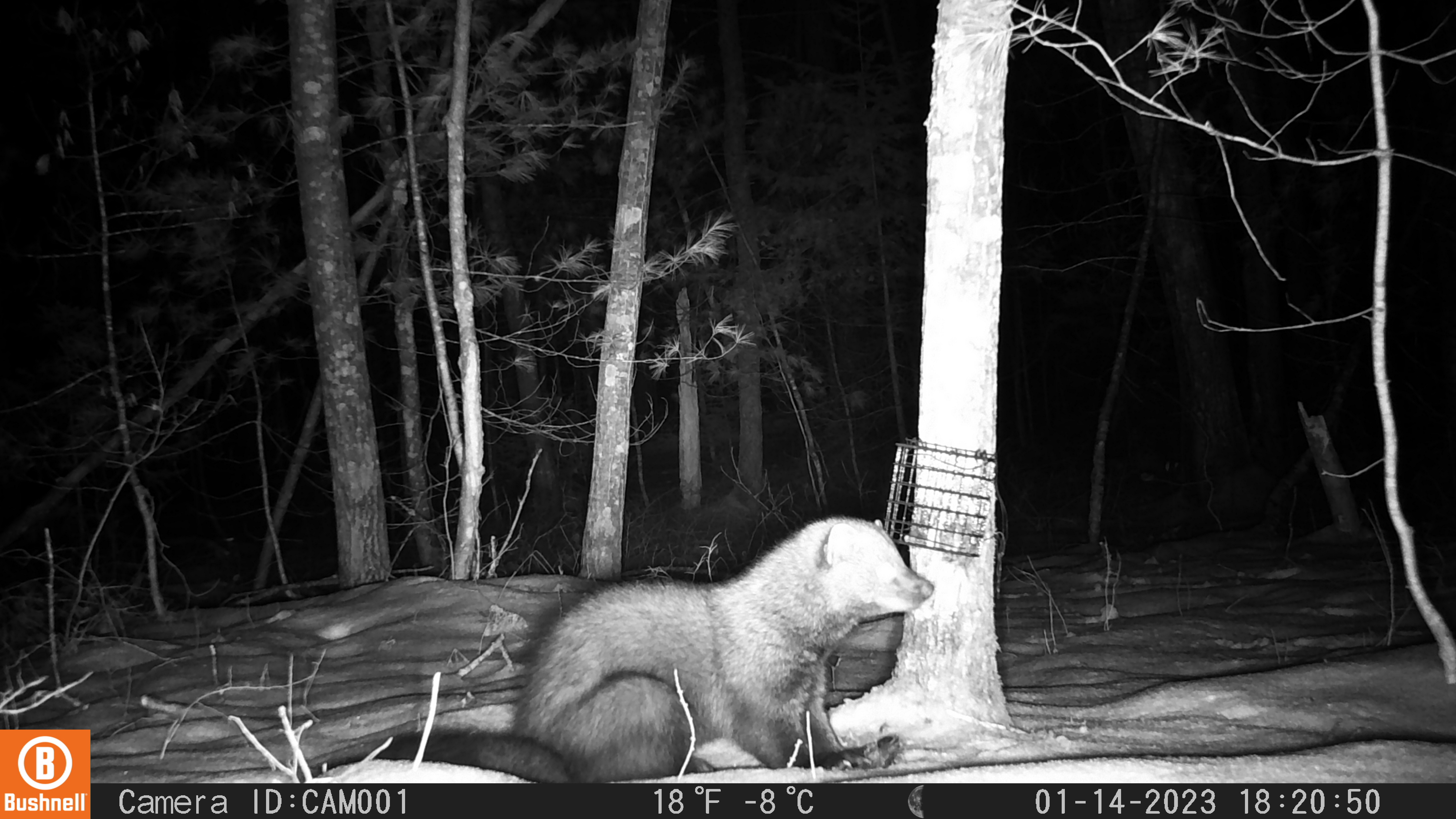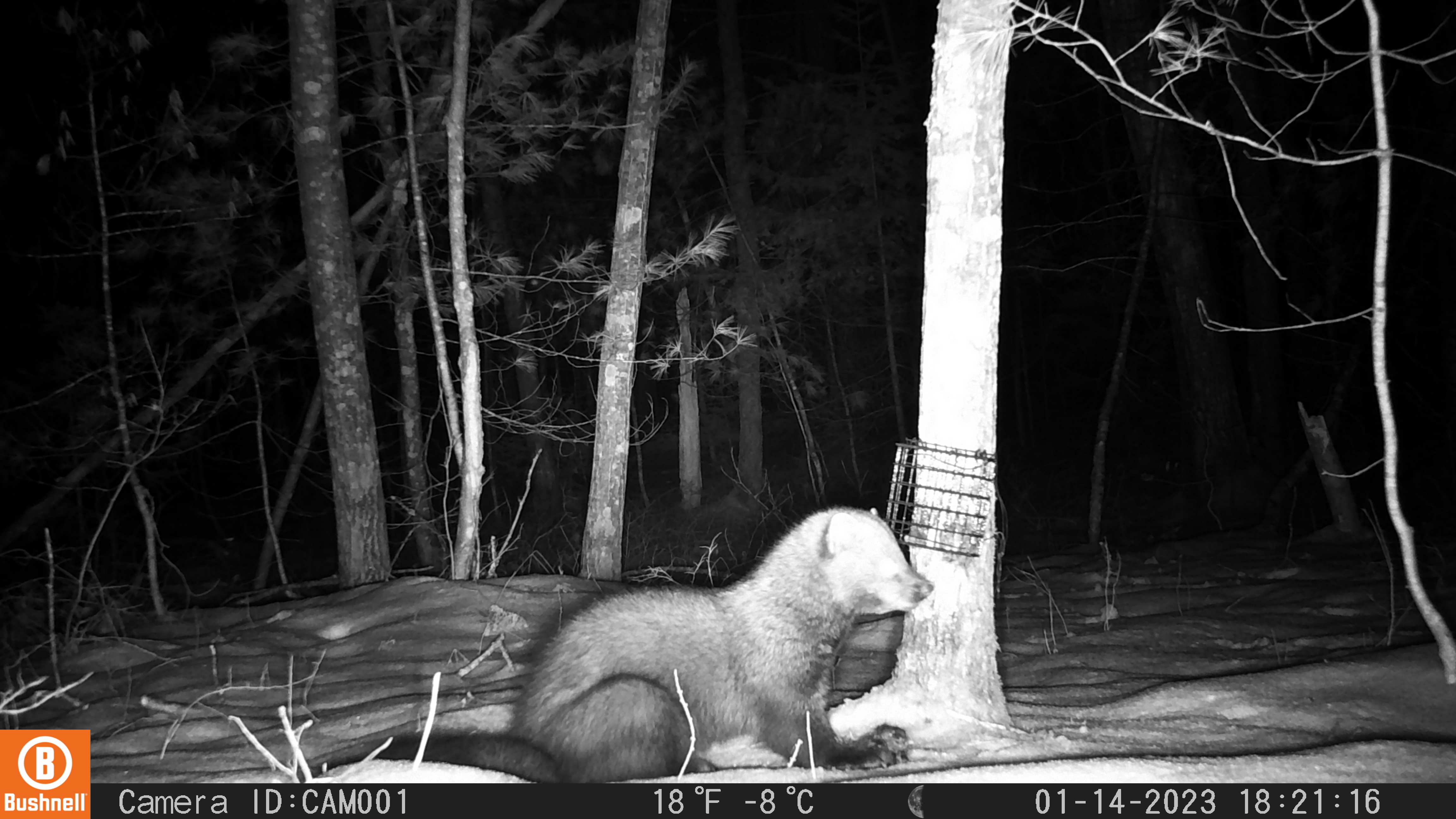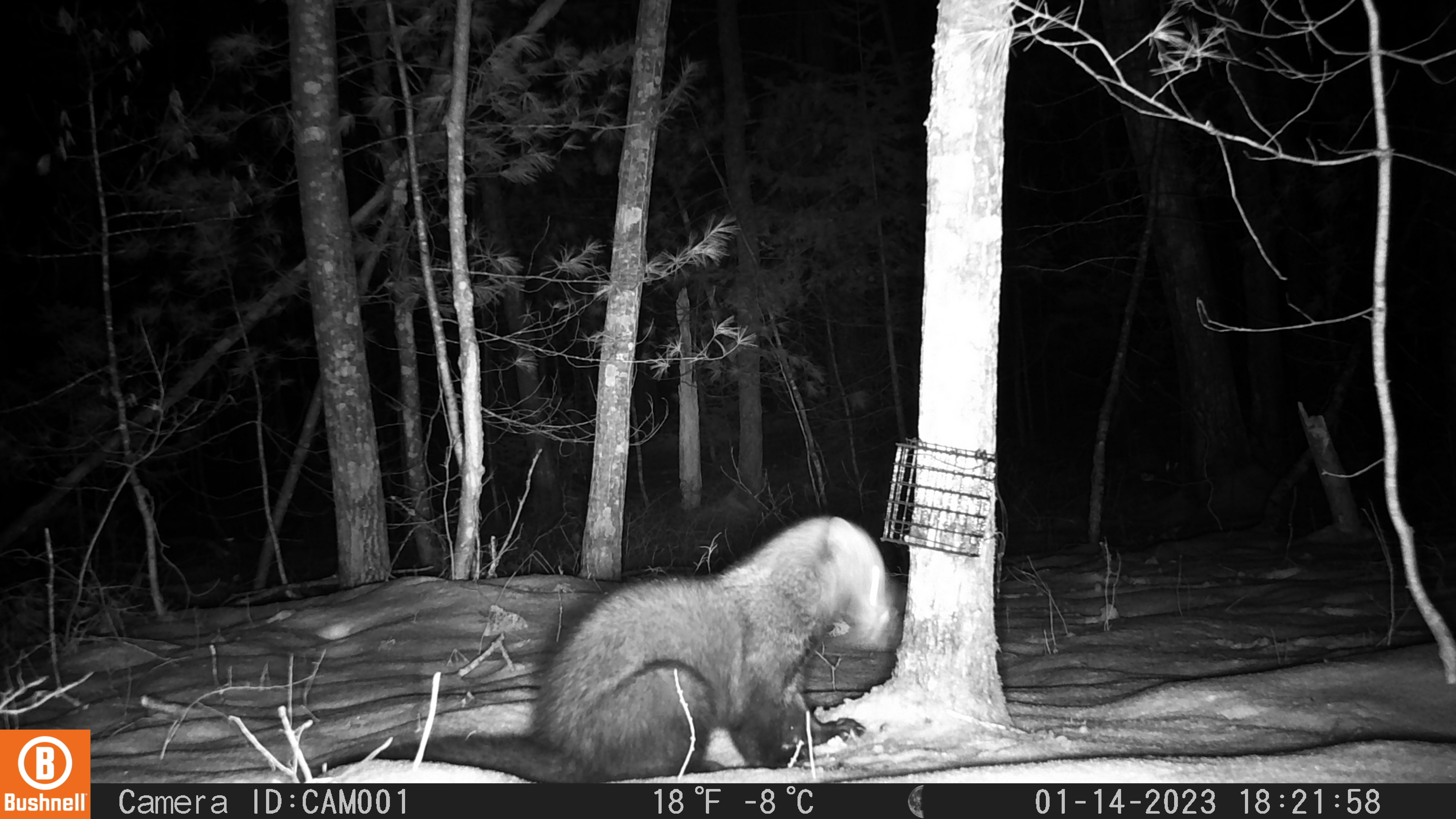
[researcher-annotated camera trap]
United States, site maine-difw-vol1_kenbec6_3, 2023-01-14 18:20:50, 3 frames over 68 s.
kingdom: Animalia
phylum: Chordata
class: Mammalia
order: Carnivora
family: Mustelidae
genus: Pekania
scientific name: Pekania pennanti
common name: fisher